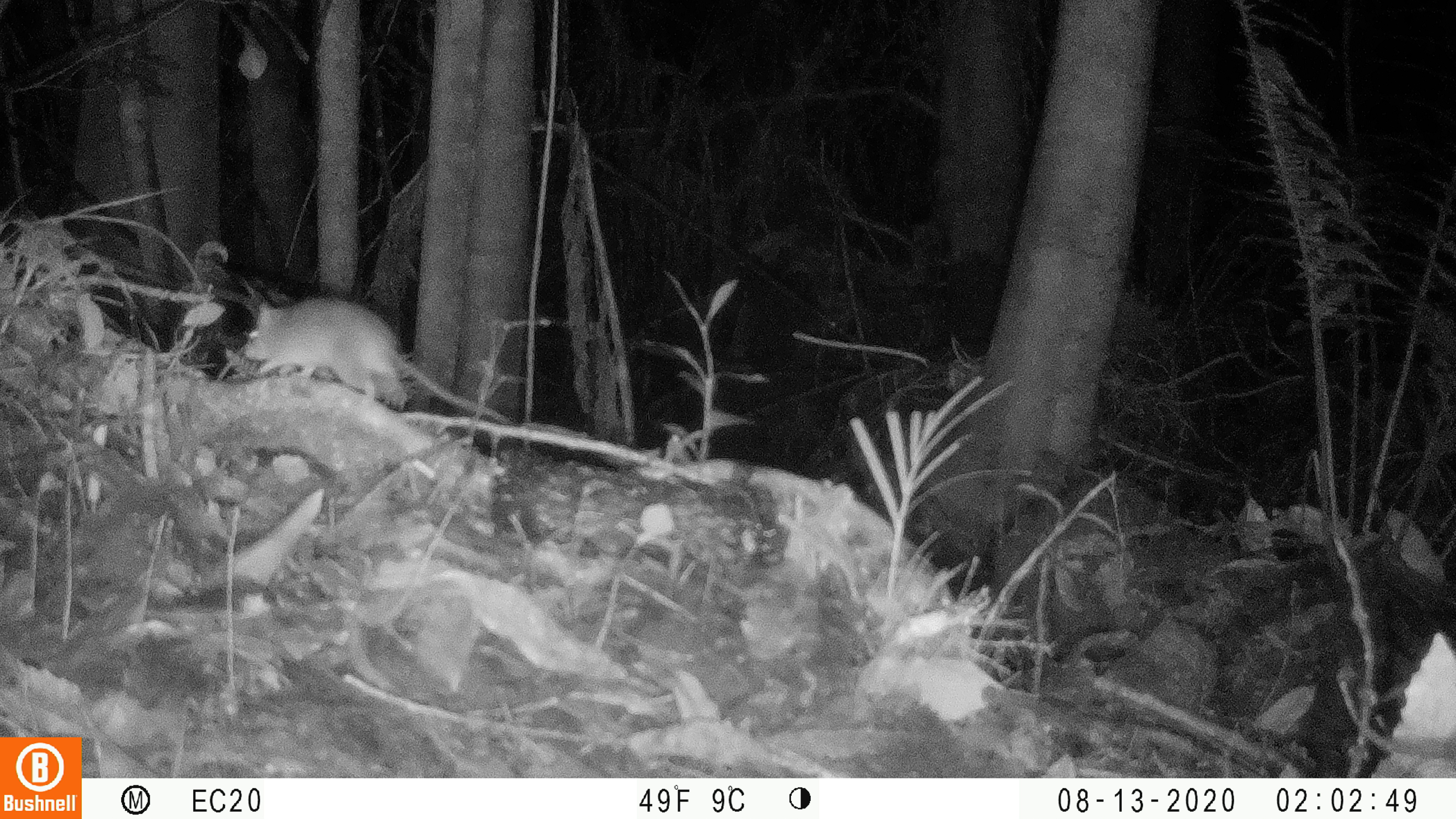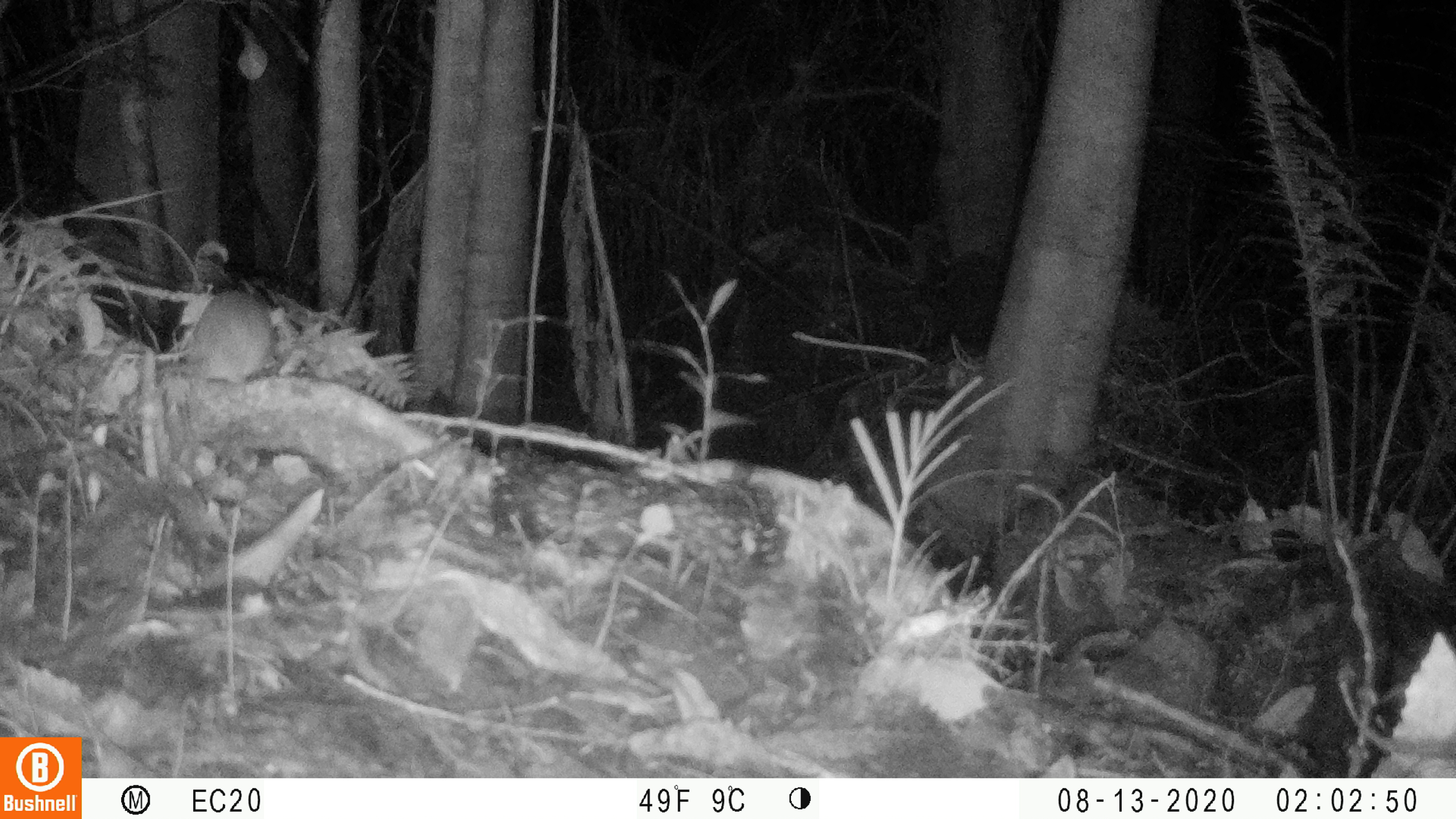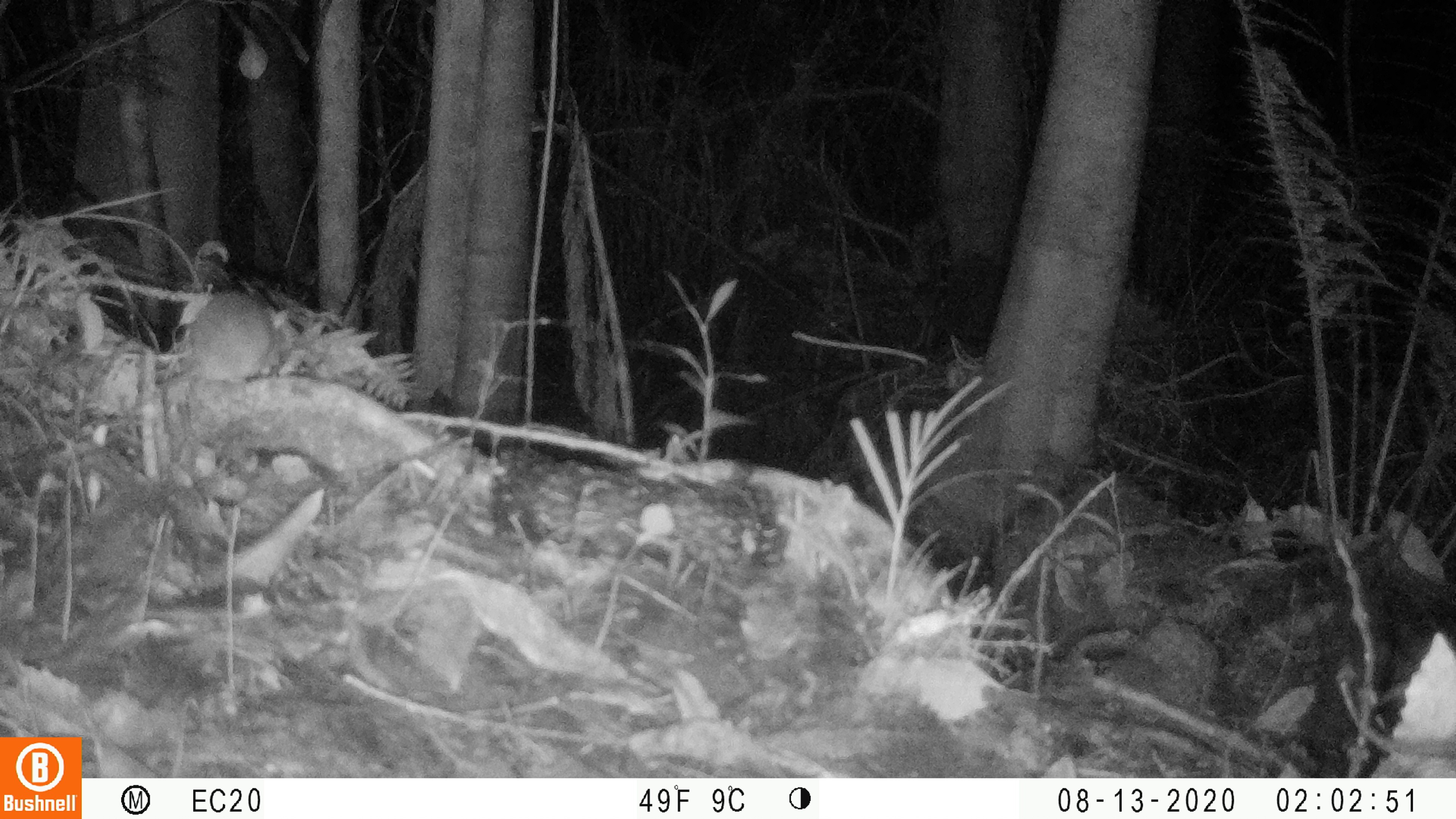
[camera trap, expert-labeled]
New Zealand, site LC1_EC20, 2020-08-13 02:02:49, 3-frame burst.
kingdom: Animalia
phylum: Chordata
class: Mammalia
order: Rodentia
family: Muridae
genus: Rattus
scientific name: Rattus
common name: rat